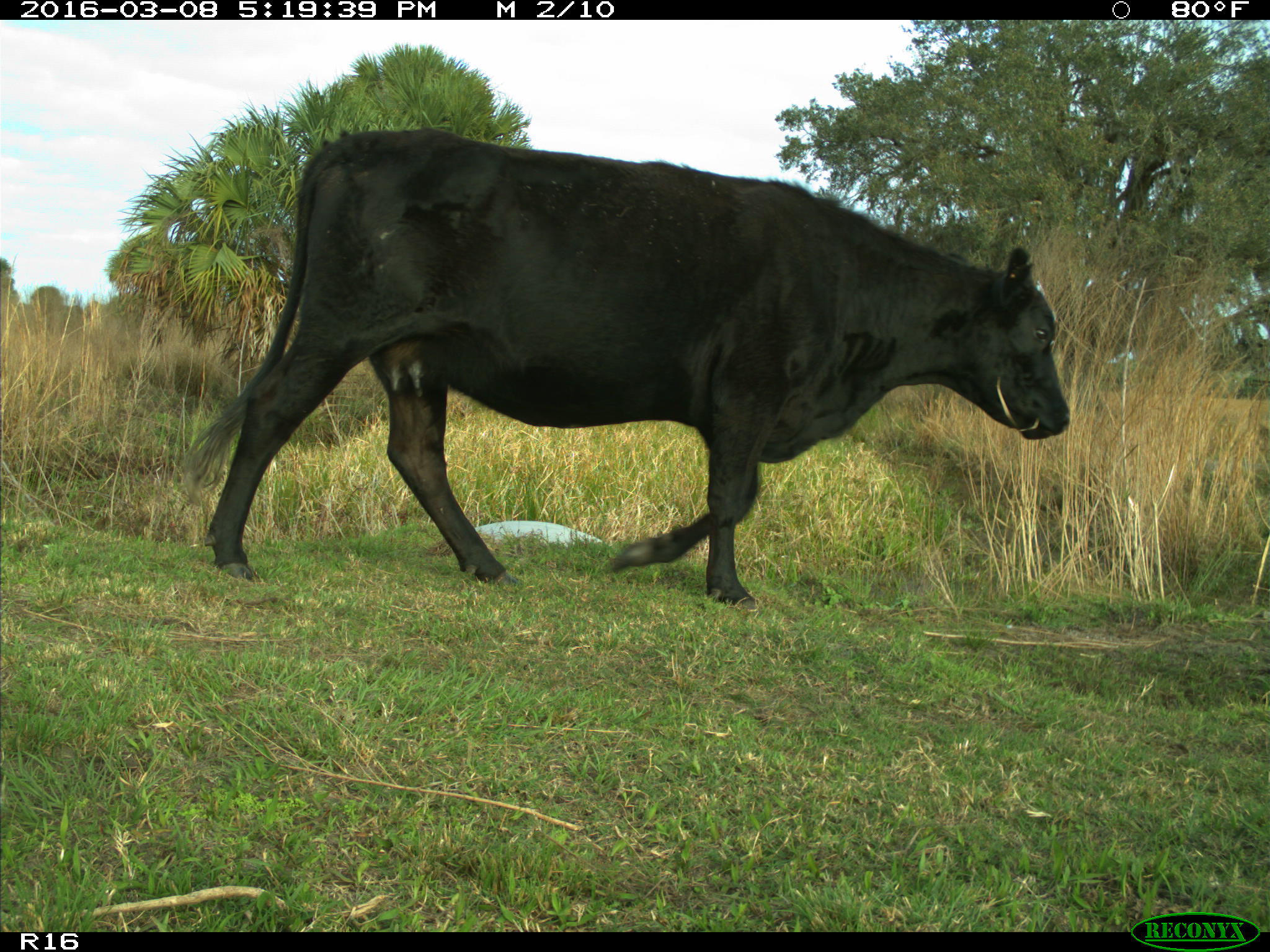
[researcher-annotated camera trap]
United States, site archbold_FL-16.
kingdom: Animalia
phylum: Chordata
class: Mammalia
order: Artiodactyla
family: Bovidae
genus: Bos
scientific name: Bos taurus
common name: domestic cow